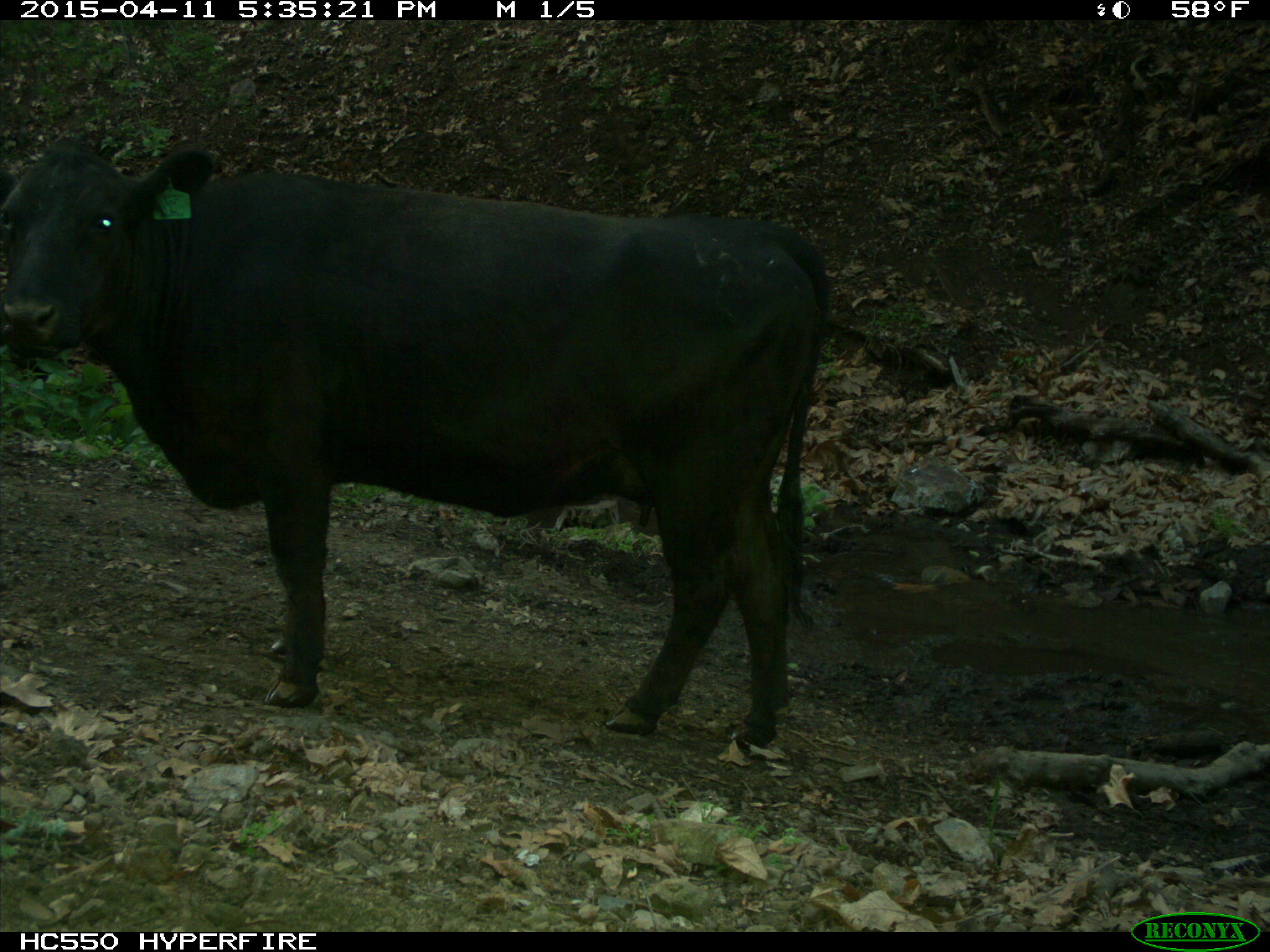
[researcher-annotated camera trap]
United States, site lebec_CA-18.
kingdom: Animalia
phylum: Chordata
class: Mammalia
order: Artiodactyla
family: Bovidae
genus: Bos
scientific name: Bos taurus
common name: domestic cow